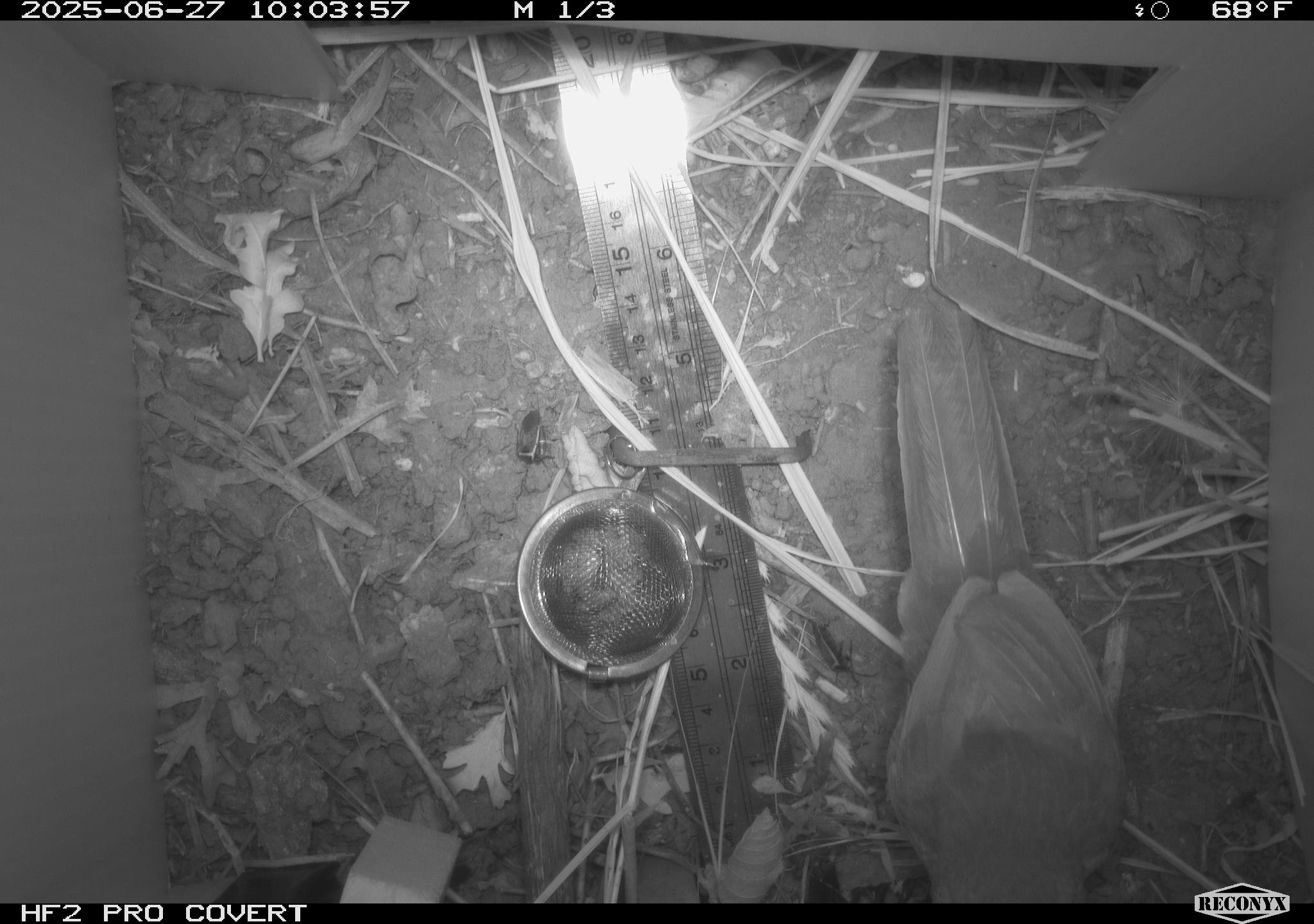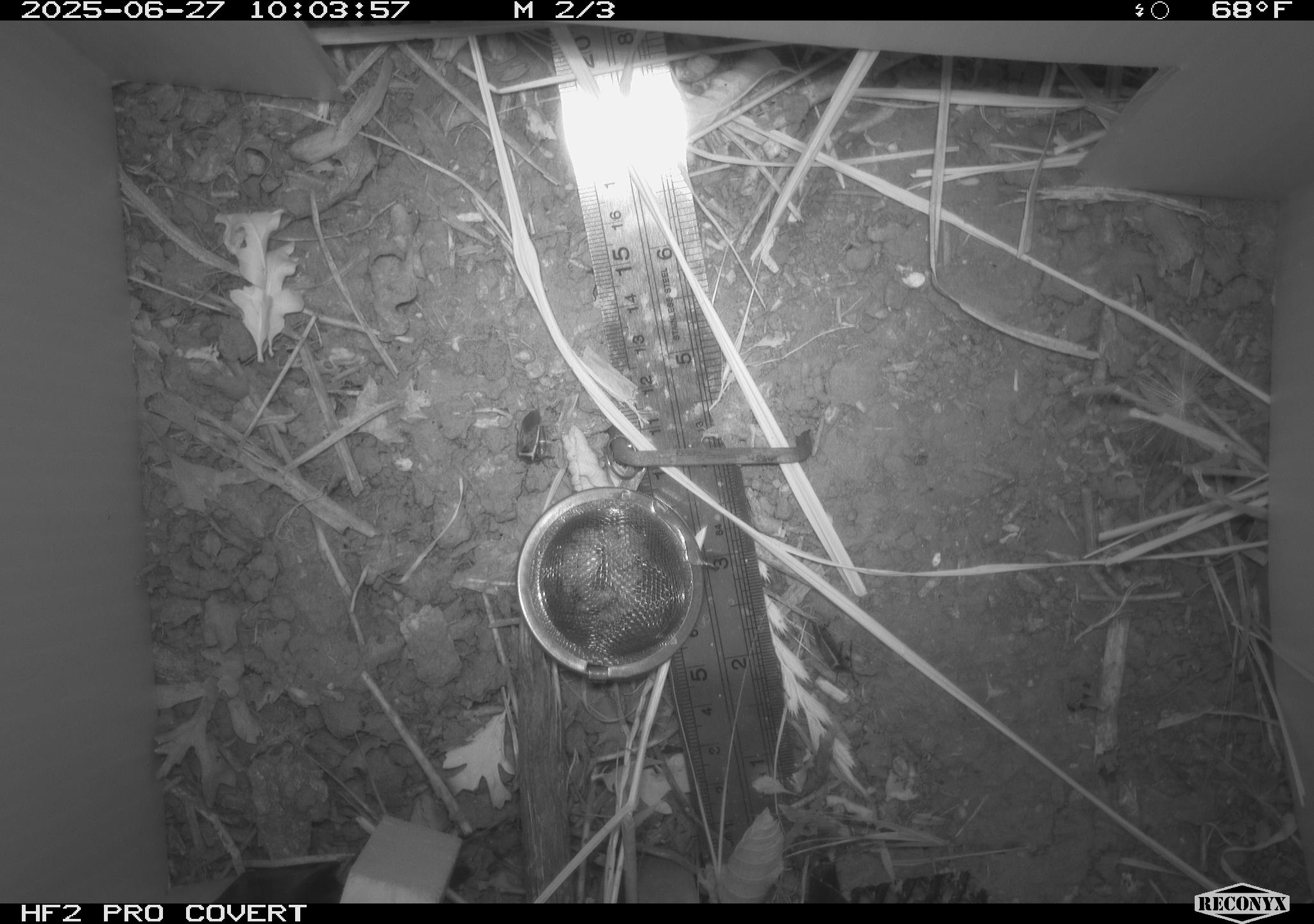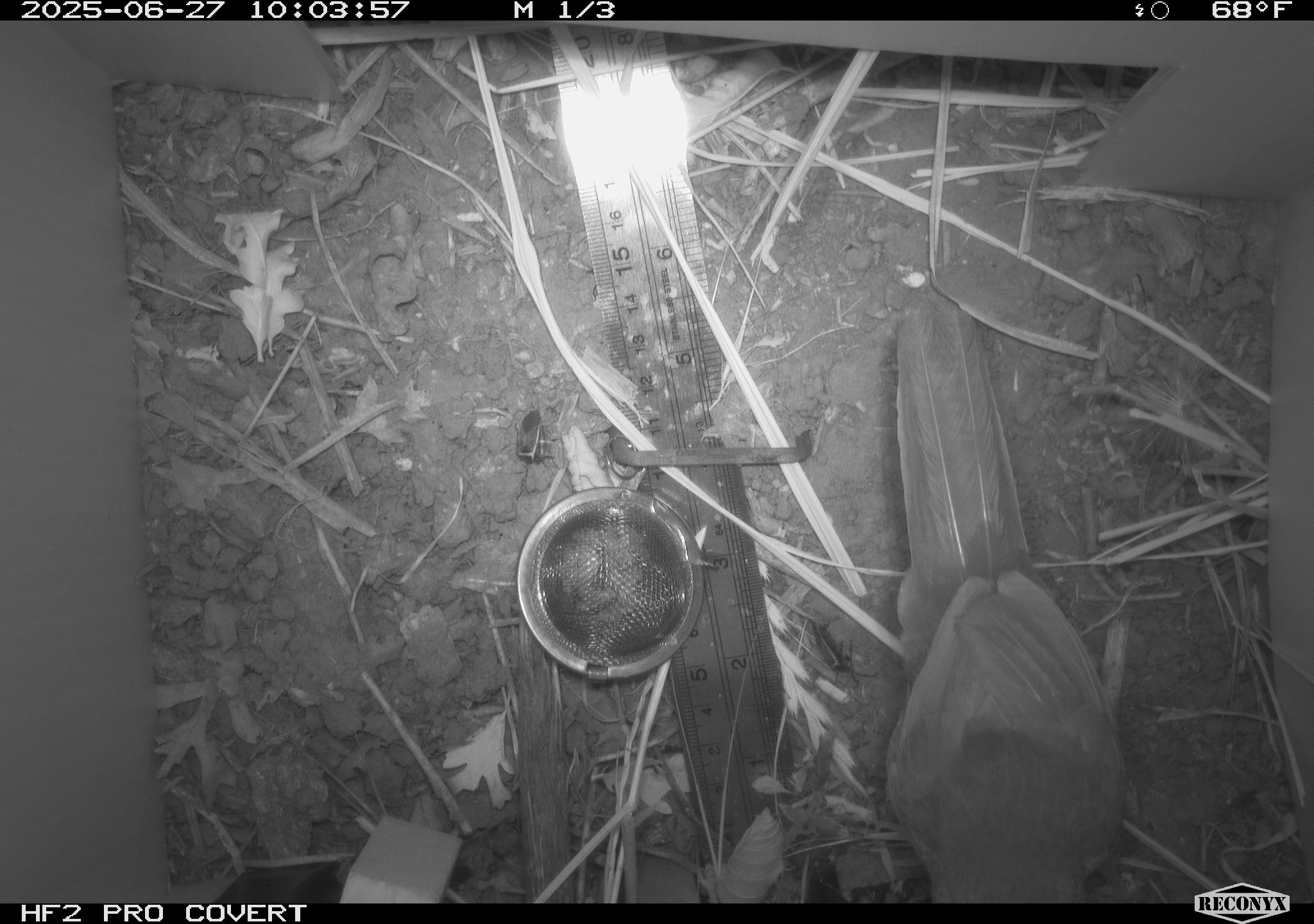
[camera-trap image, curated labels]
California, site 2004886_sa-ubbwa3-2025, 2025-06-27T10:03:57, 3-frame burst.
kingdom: Animalia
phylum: Chordata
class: Aves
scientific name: Aves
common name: bird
Bird (Aves).